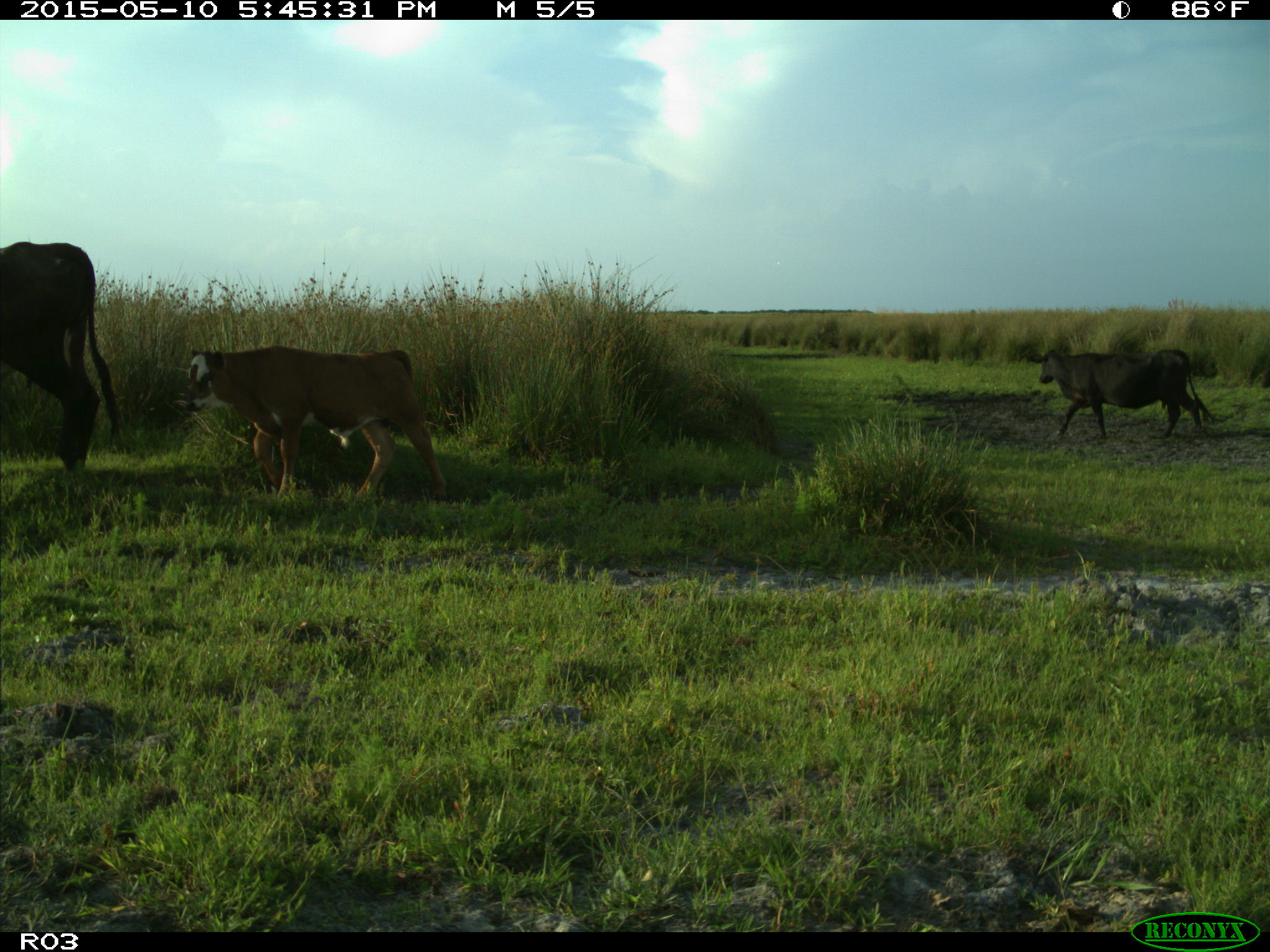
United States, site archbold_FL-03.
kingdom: Animalia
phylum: Chordata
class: Mammalia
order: Artiodactyla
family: Bovidae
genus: Bos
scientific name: Bos taurus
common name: domestic cow